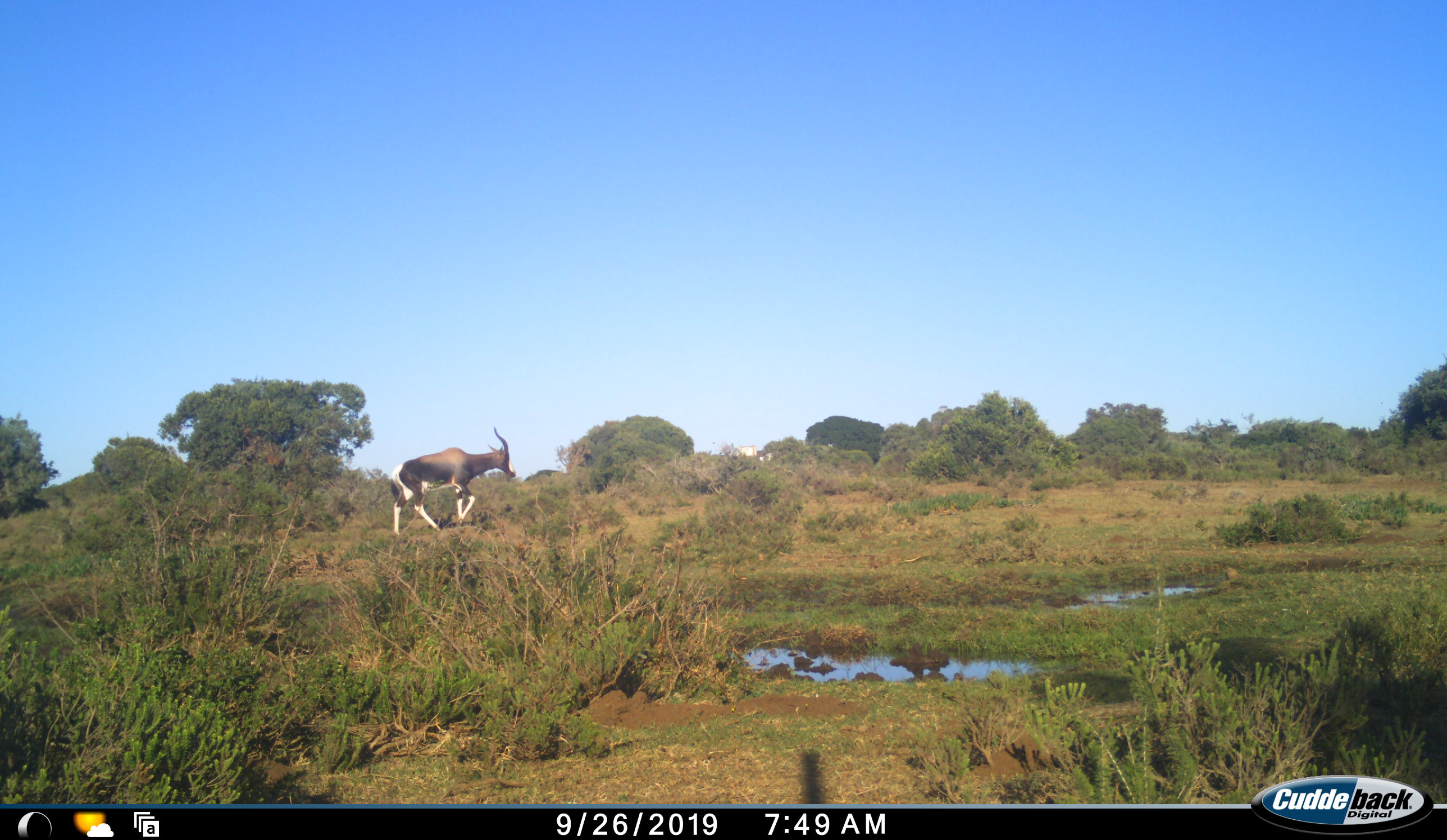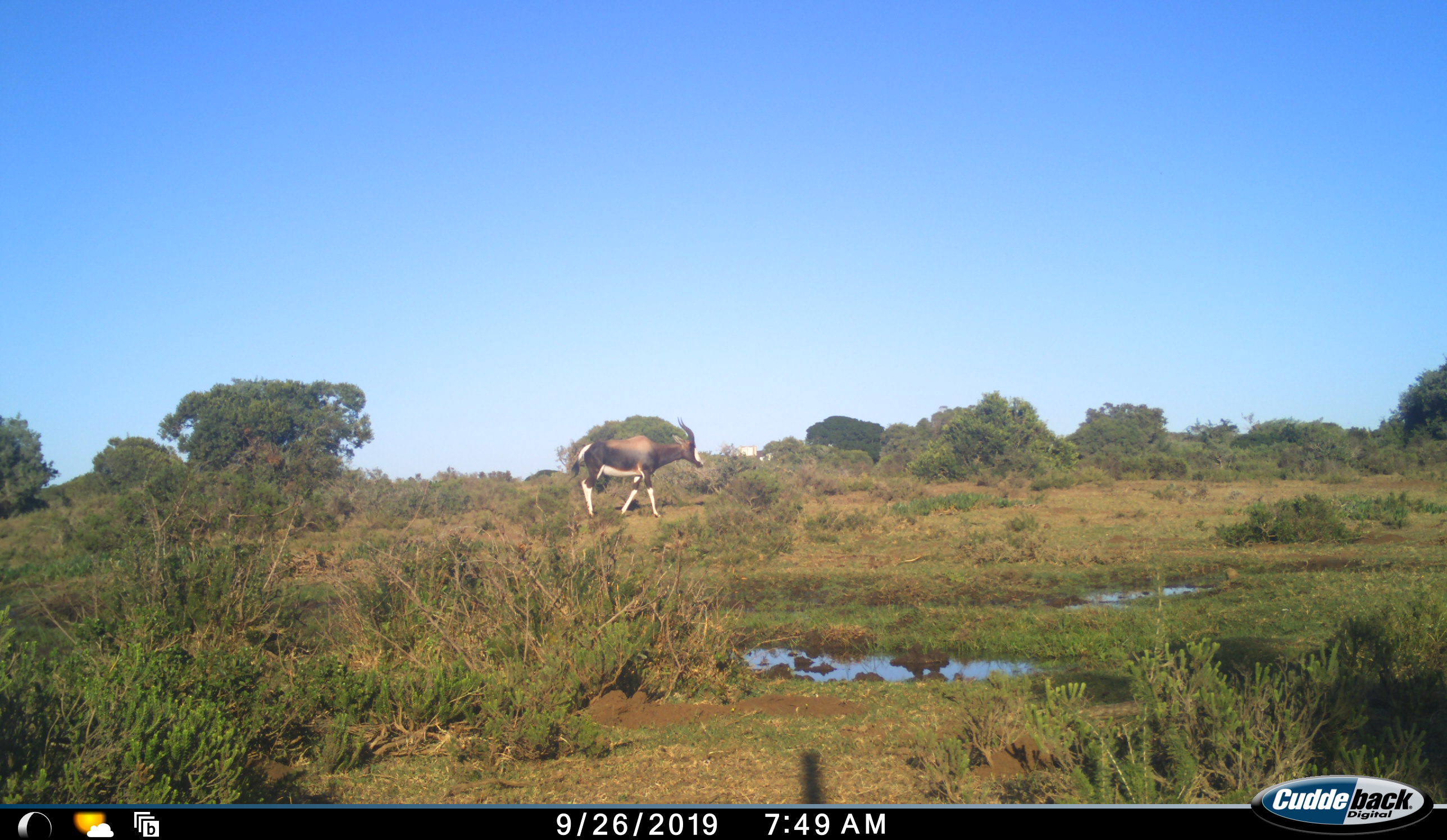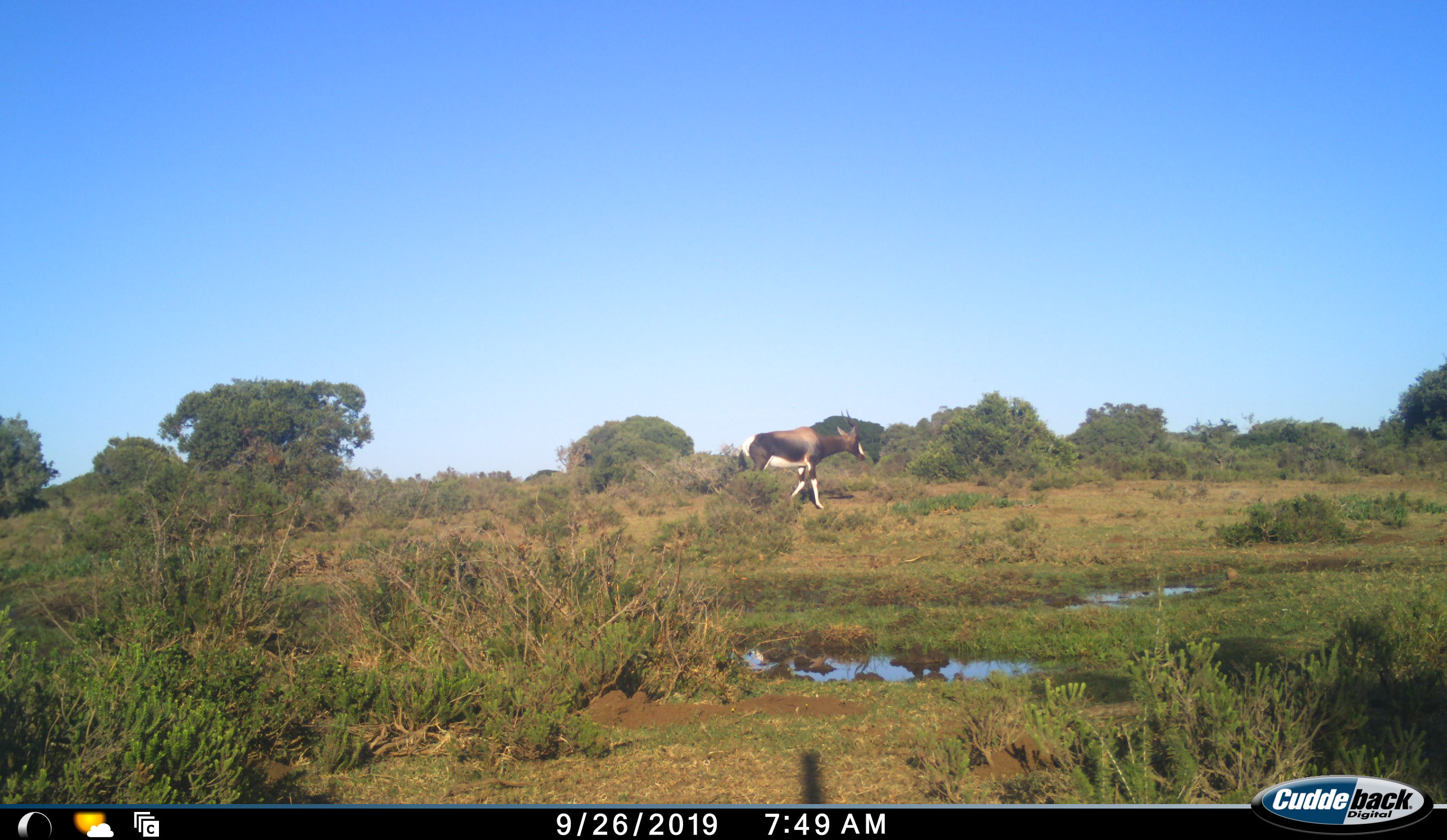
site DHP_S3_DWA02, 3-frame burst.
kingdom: Animalia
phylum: Chordata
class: Mammalia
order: Artiodactyla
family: Bovidae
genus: Damaliscus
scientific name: Damaliscus pygargus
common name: bontebok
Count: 1.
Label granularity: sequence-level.